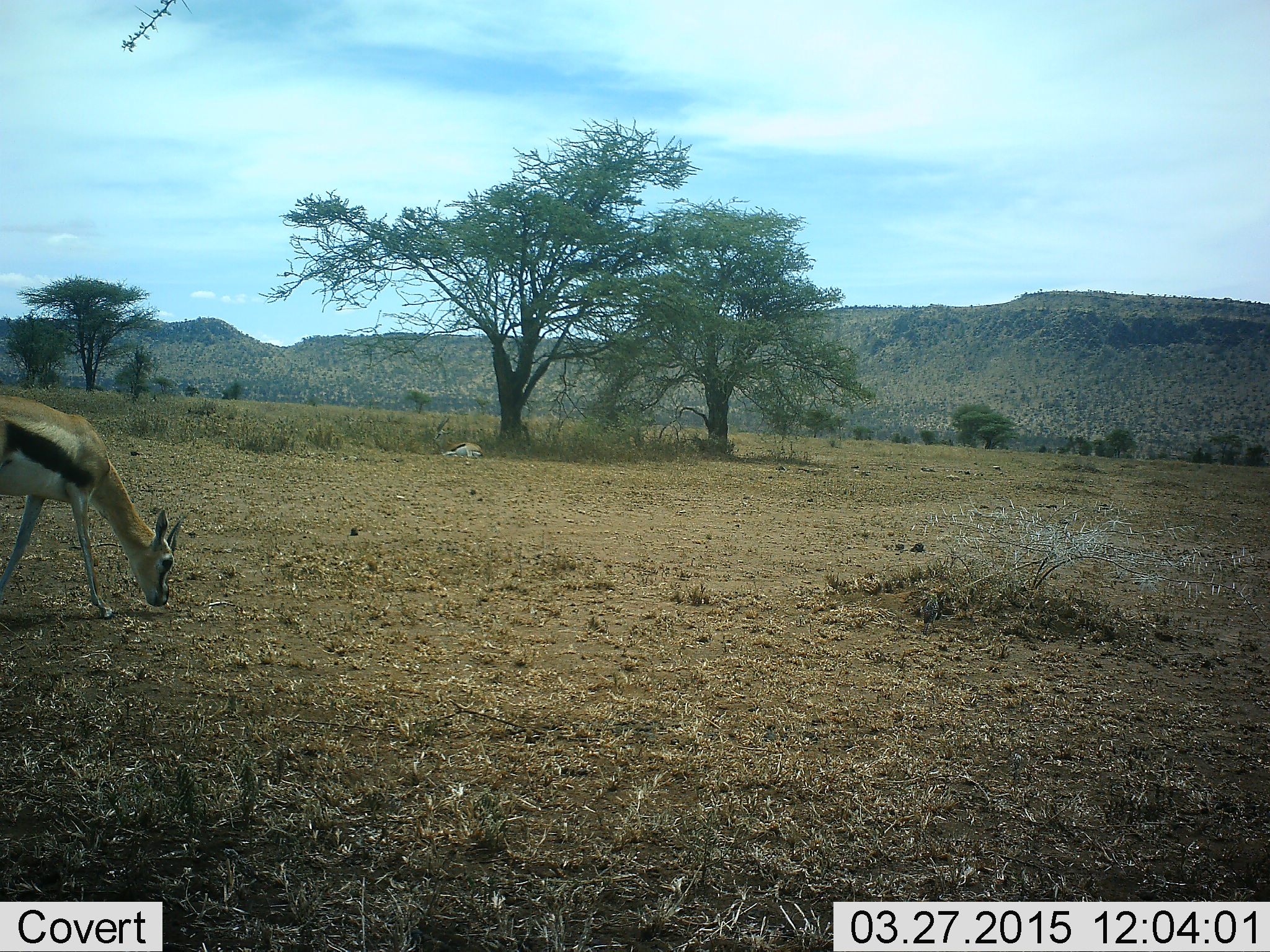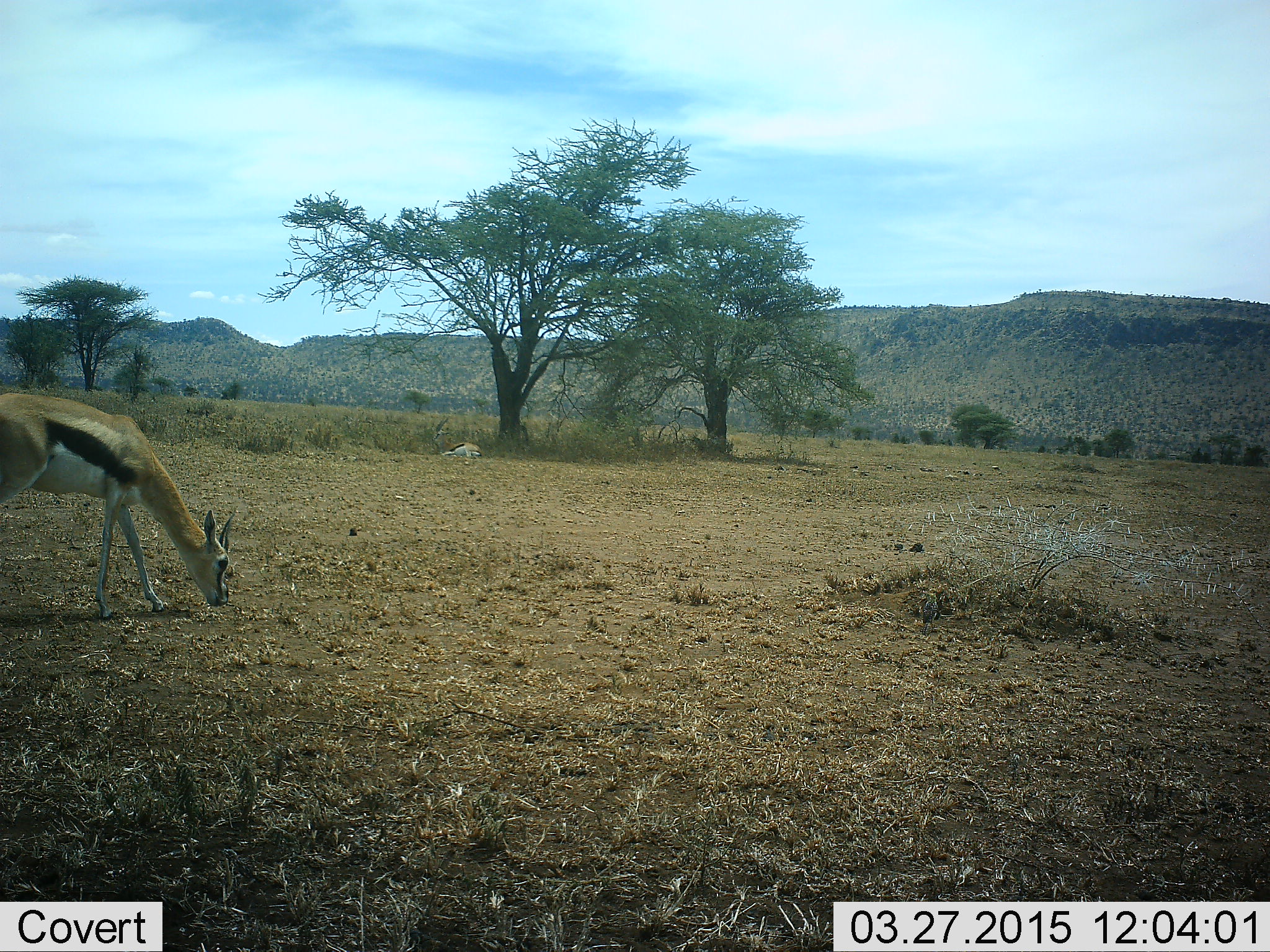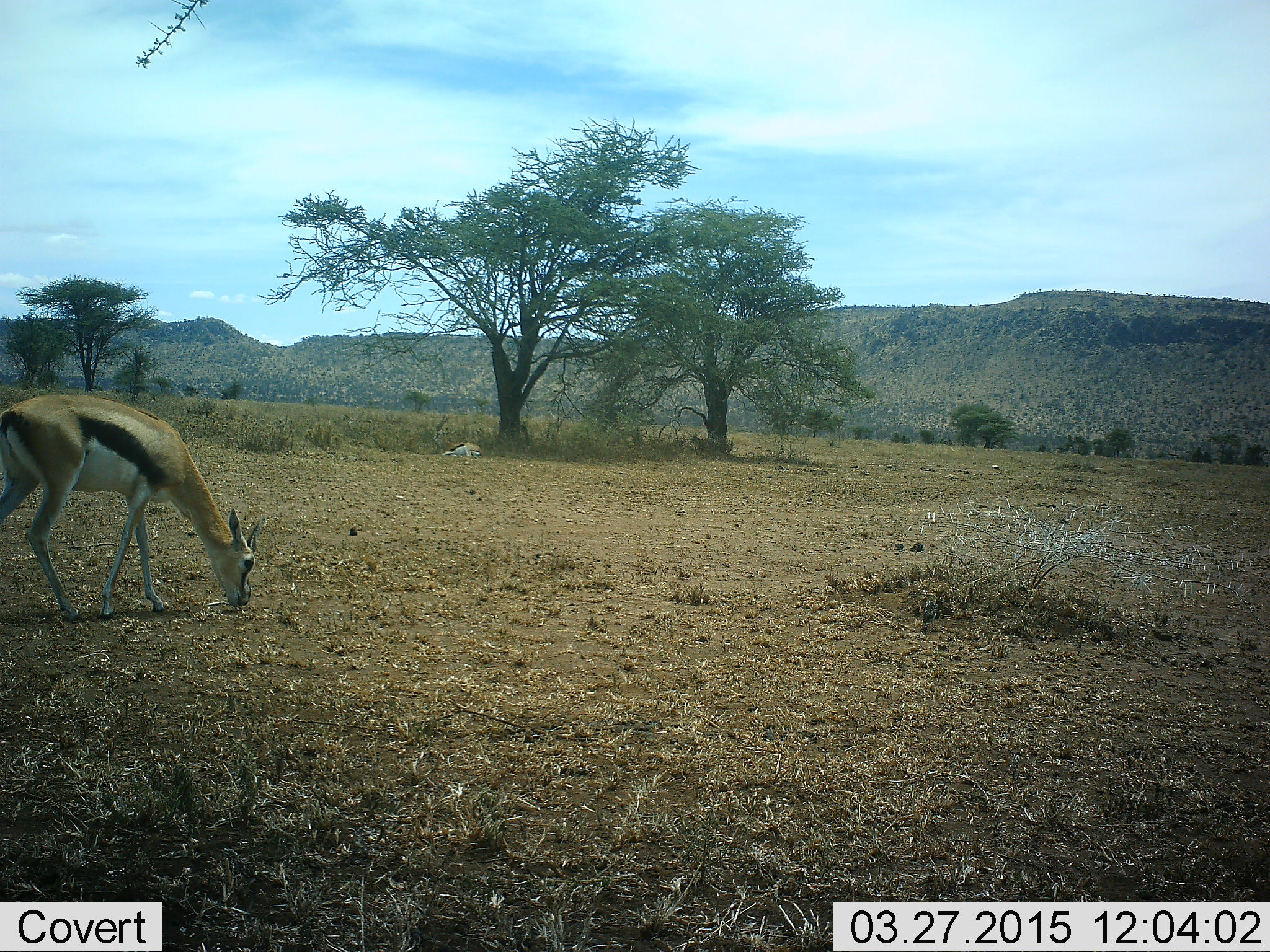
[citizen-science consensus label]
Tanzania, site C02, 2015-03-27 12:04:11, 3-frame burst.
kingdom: Animalia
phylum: Chordata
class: Mammalia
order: Artiodactyla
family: Bovidae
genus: Eudorcas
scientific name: Eudorcas thomsonii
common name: thomson's gazelle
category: gazellethomsons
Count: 1.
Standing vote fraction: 10%.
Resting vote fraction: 10%.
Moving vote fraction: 20%.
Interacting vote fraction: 0%.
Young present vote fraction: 0%.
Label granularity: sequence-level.